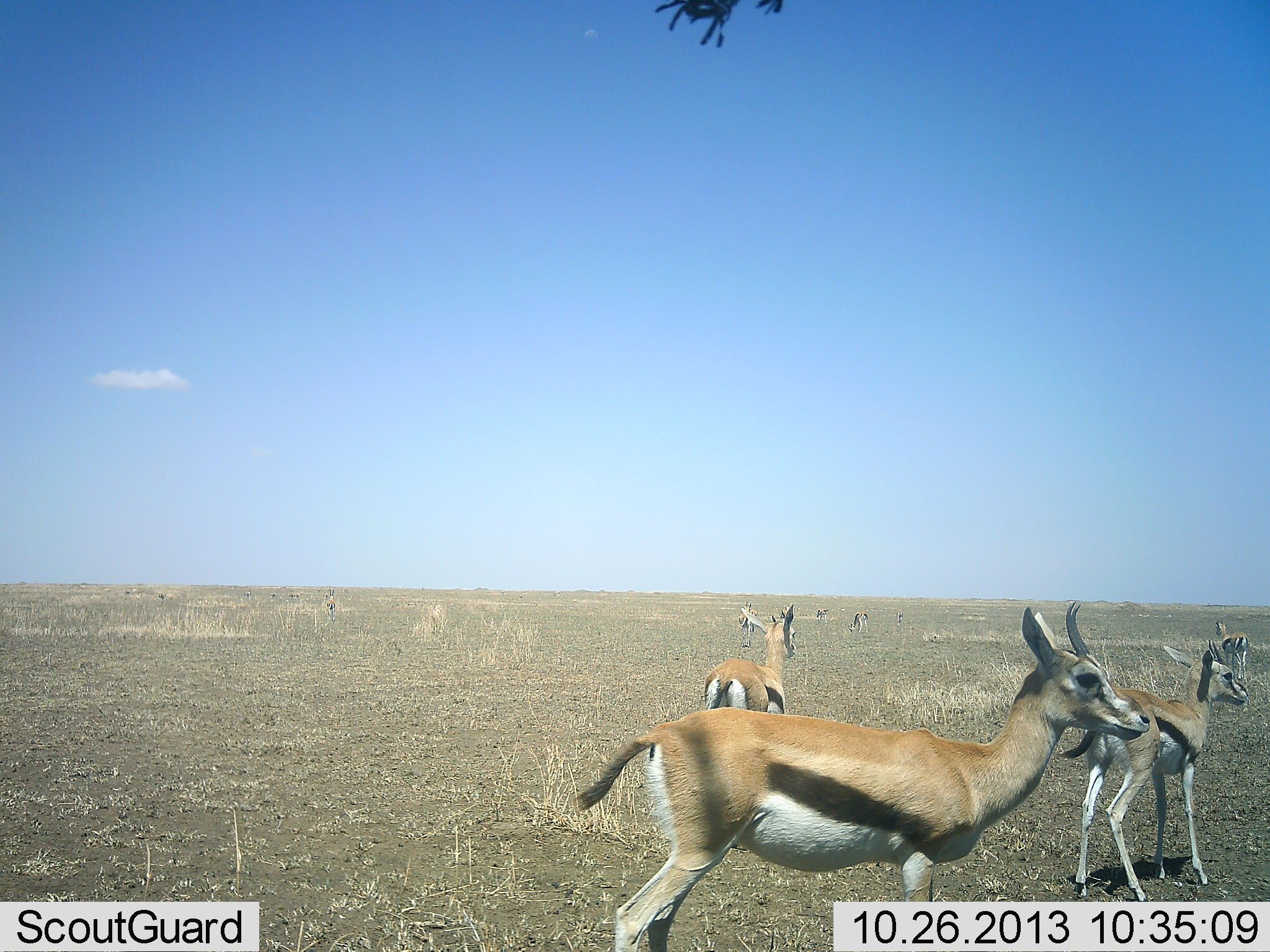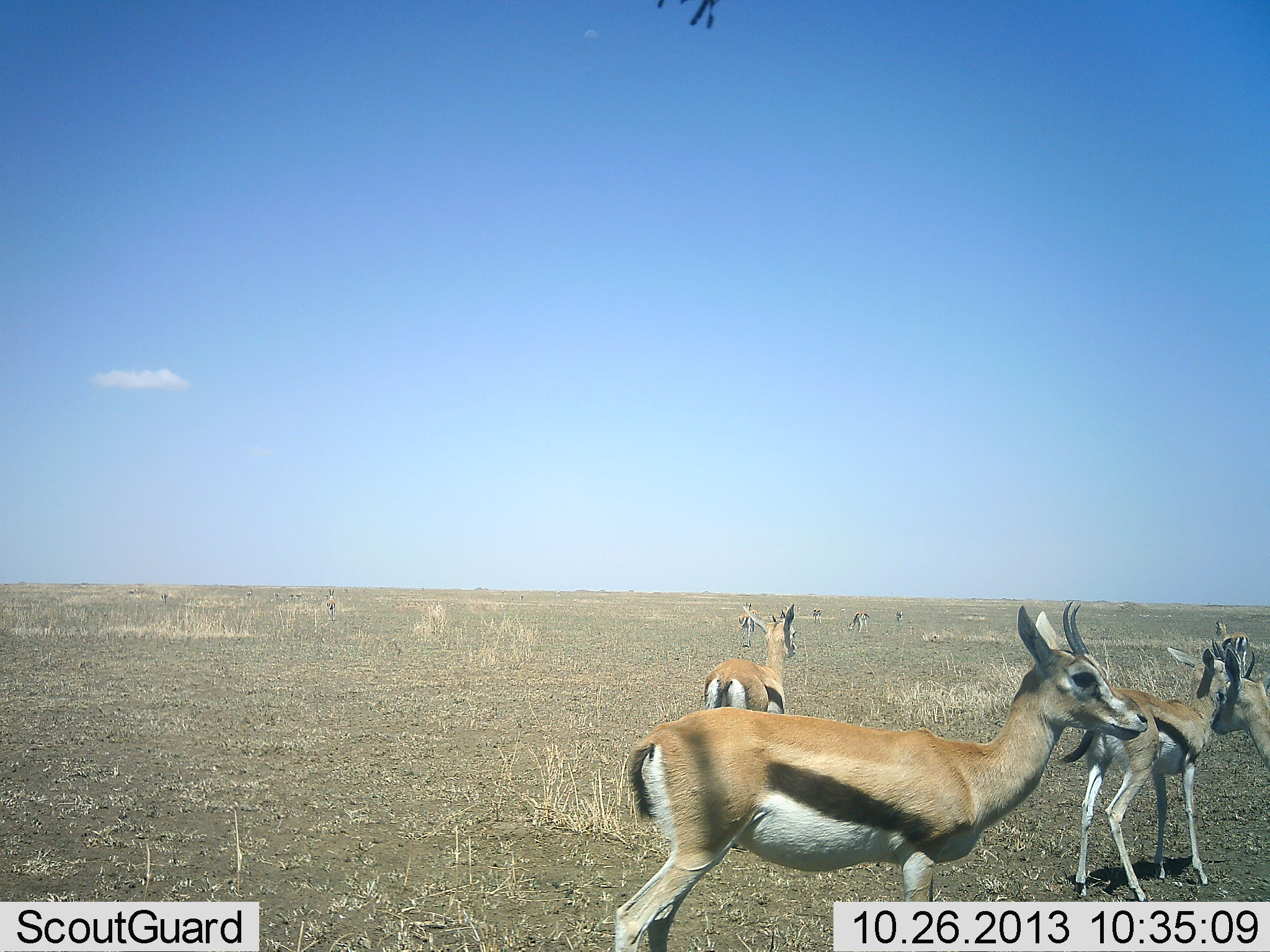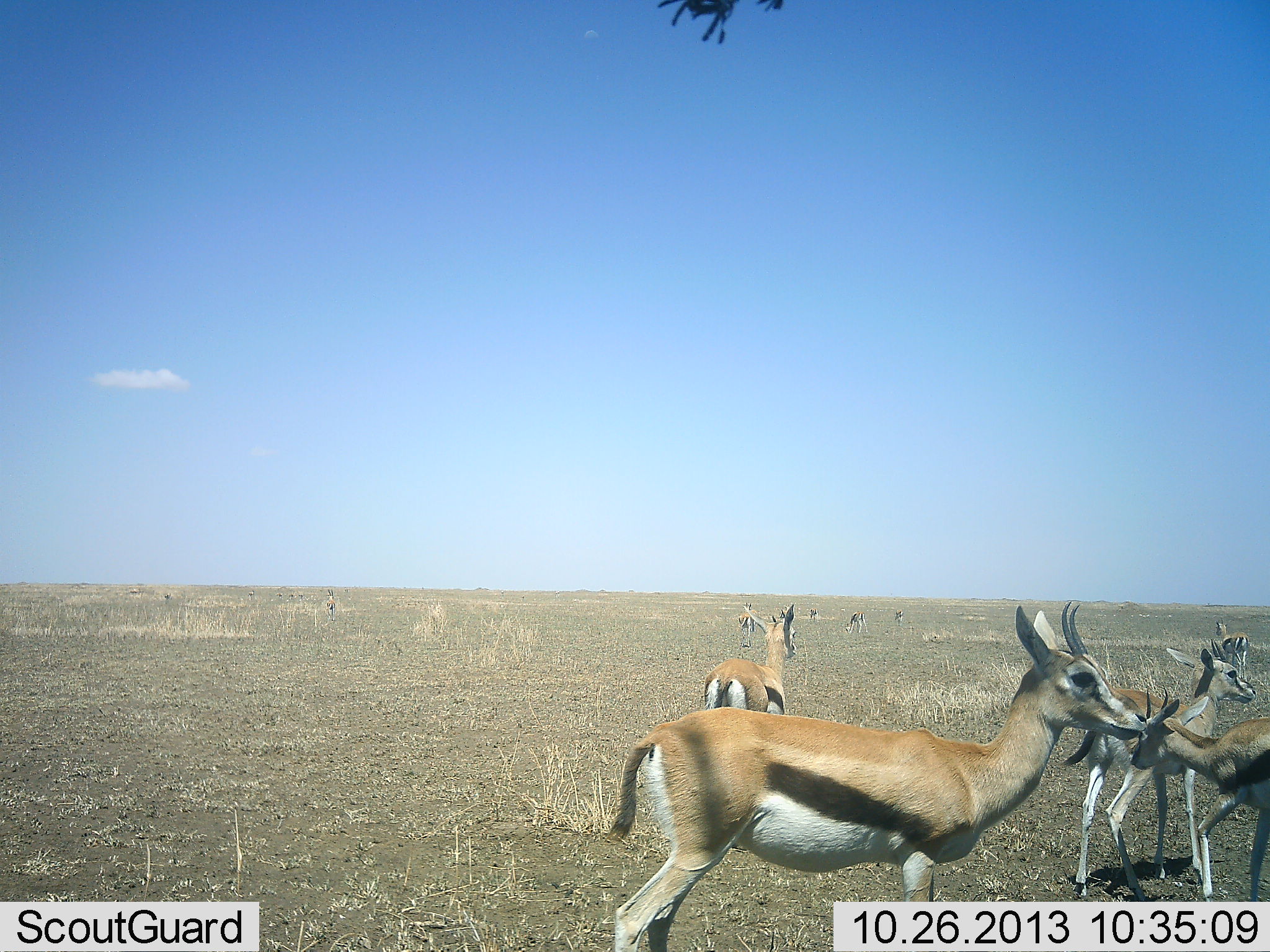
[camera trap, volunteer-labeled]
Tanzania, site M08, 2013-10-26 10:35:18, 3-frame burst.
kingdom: Animalia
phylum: Chordata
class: Mammalia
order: Artiodactyla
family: Bovidae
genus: Eudorcas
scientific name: Eudorcas thomsonii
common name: thomson's gazelle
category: gazellethomsons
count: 10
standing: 86%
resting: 7%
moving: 43%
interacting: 14%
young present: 0%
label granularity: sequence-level